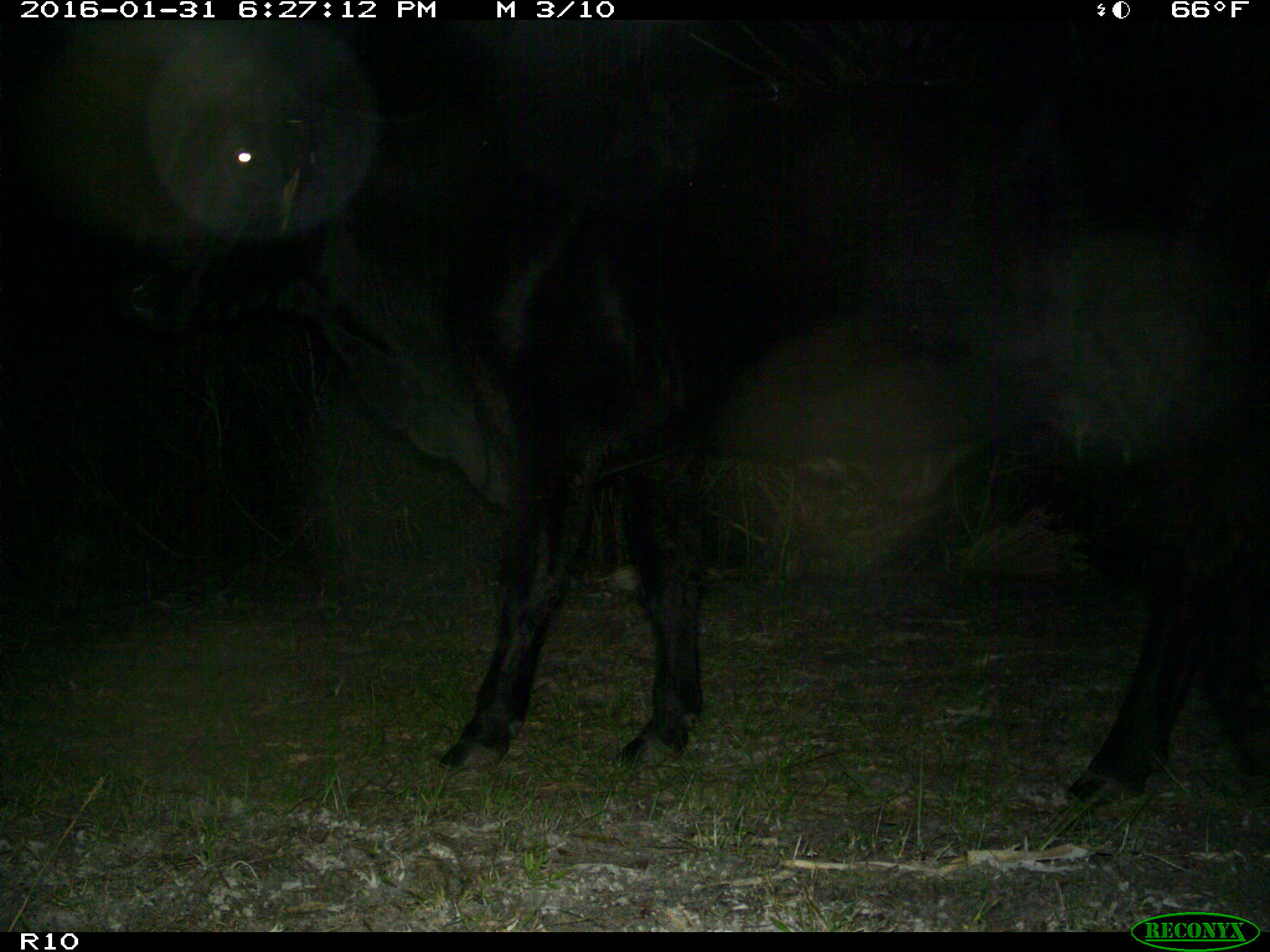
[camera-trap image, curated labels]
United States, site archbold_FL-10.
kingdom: Animalia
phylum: Chordata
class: Mammalia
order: Artiodactyla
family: Bovidae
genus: Bos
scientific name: Bos taurus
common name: domestic cow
Bos taurus (domestic cow).